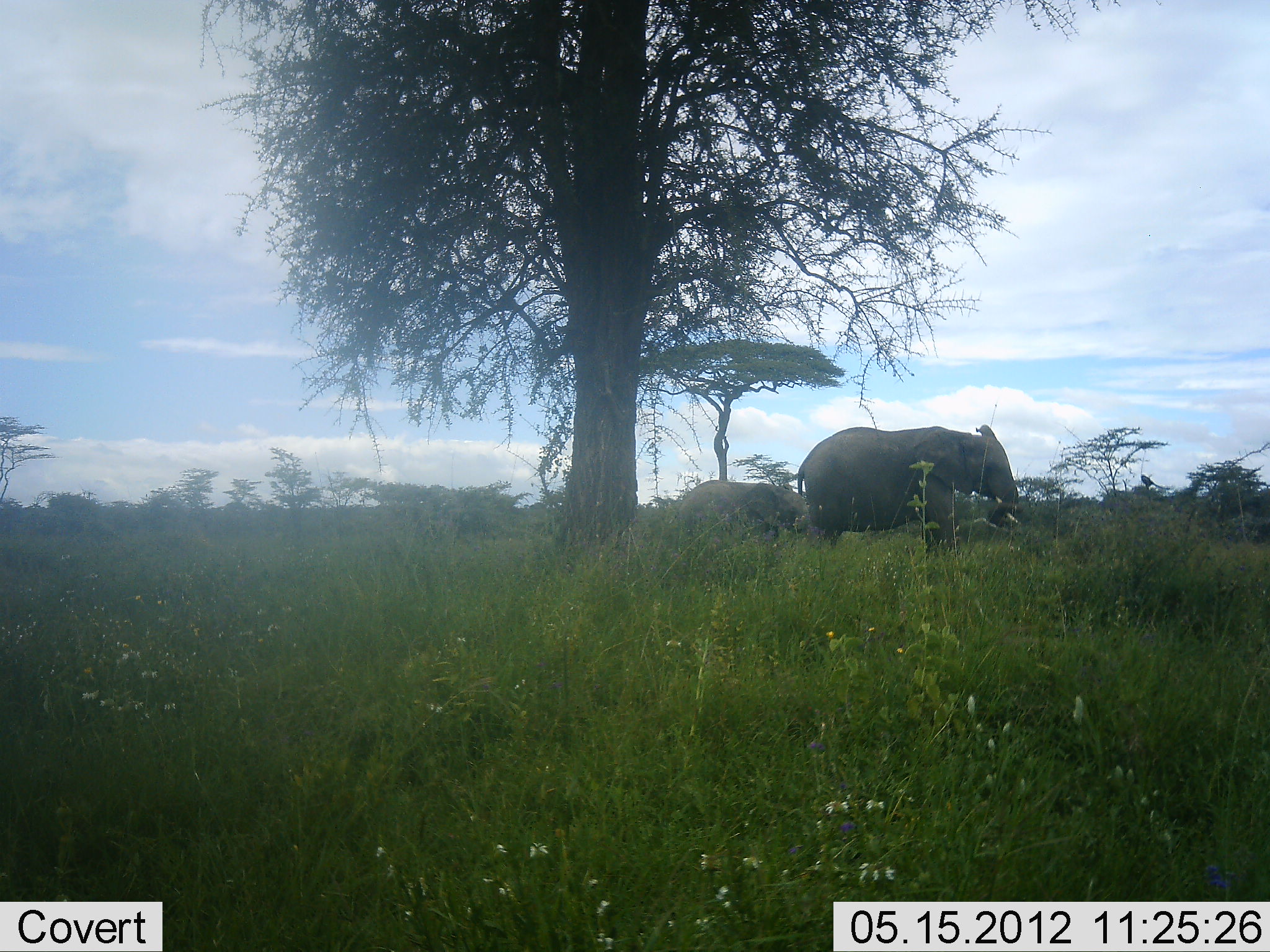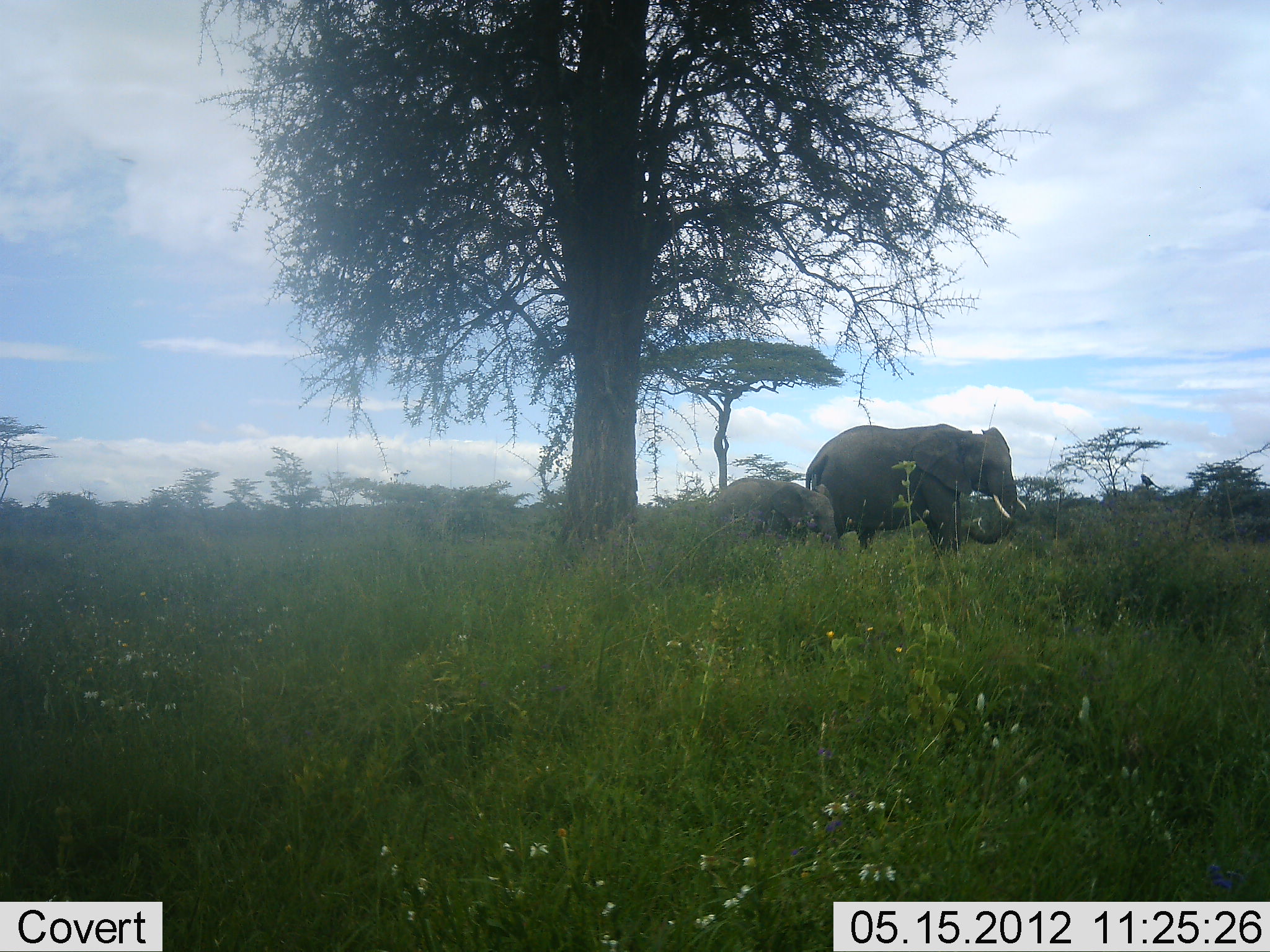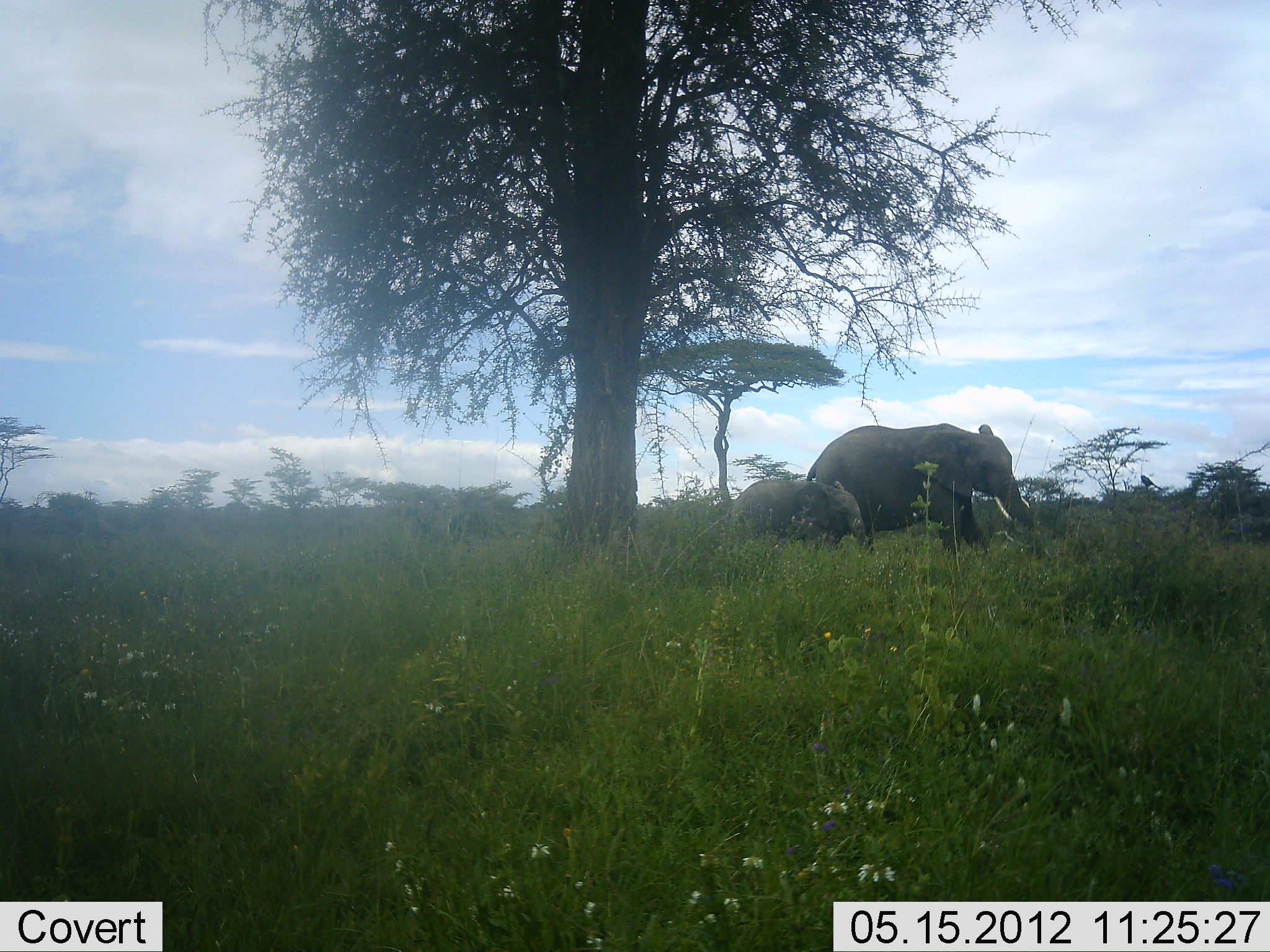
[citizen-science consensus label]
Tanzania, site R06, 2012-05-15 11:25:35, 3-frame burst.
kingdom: Animalia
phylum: Chordata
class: Mammalia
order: Proboscidea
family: Elephantidae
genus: Loxodonta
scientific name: Loxodonta africana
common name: african bush elephant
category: elephant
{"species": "elephant (african bush elephant) (Loxodonta africana)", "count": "2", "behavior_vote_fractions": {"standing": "31%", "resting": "0%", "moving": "75%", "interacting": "0%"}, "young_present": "94%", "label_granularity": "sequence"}